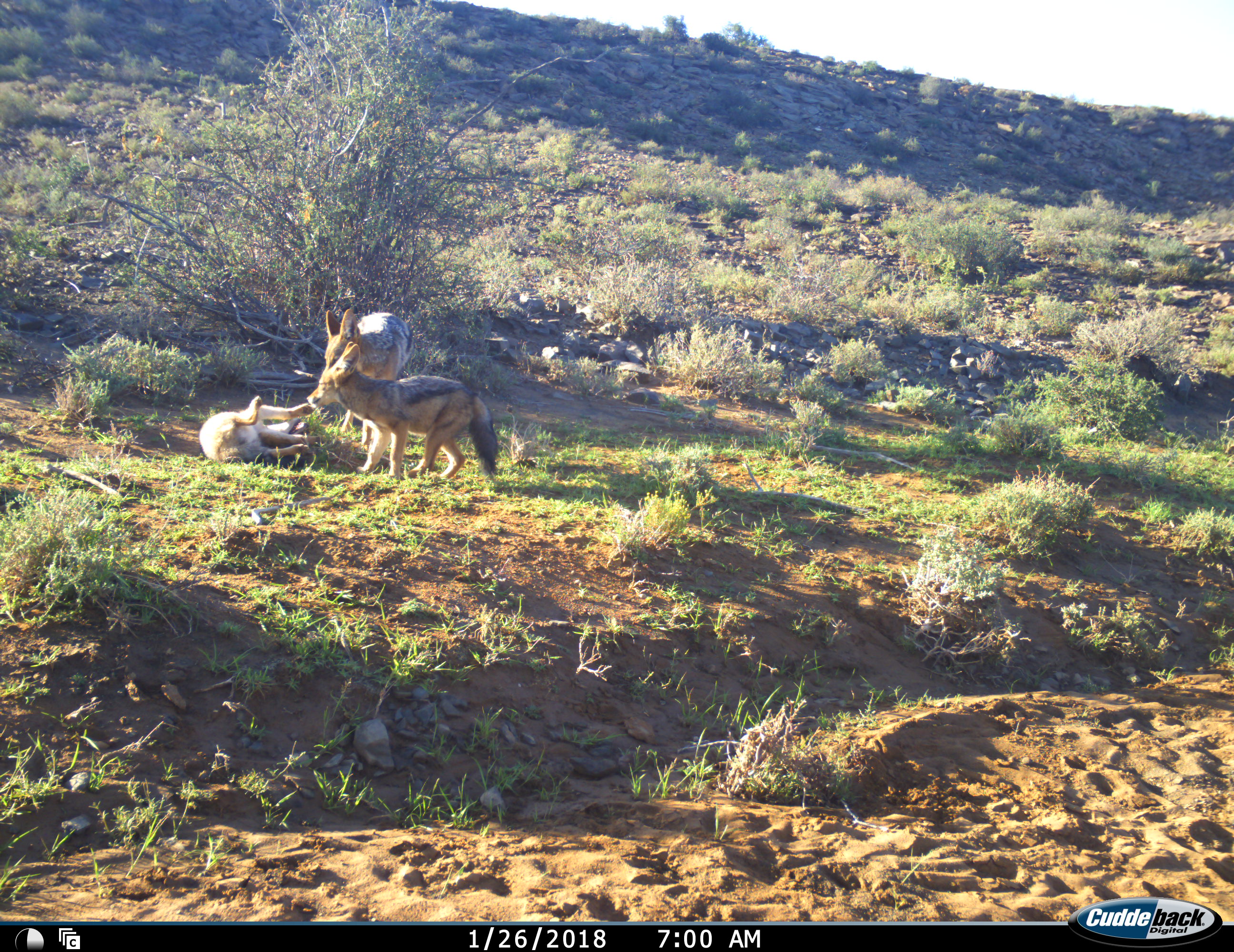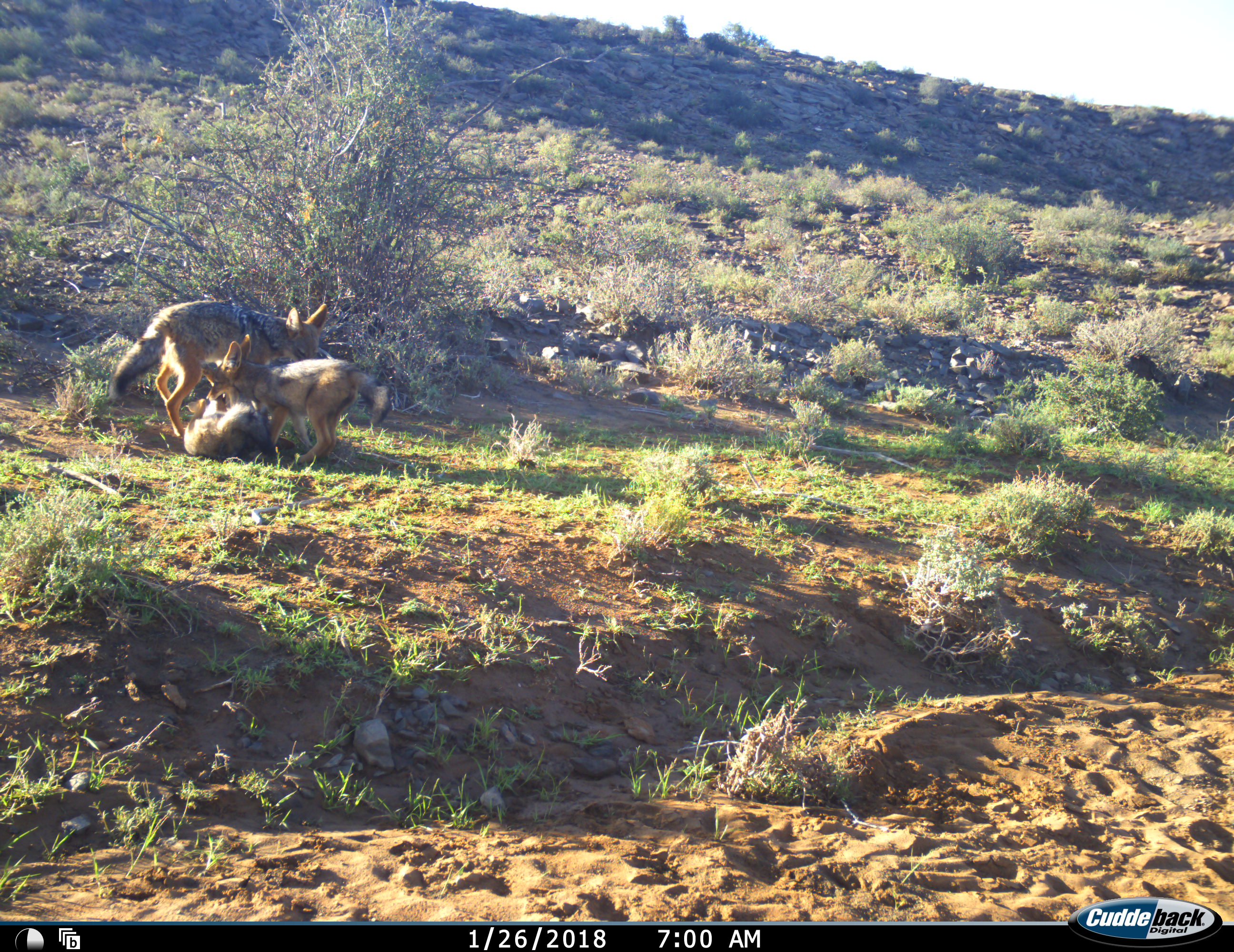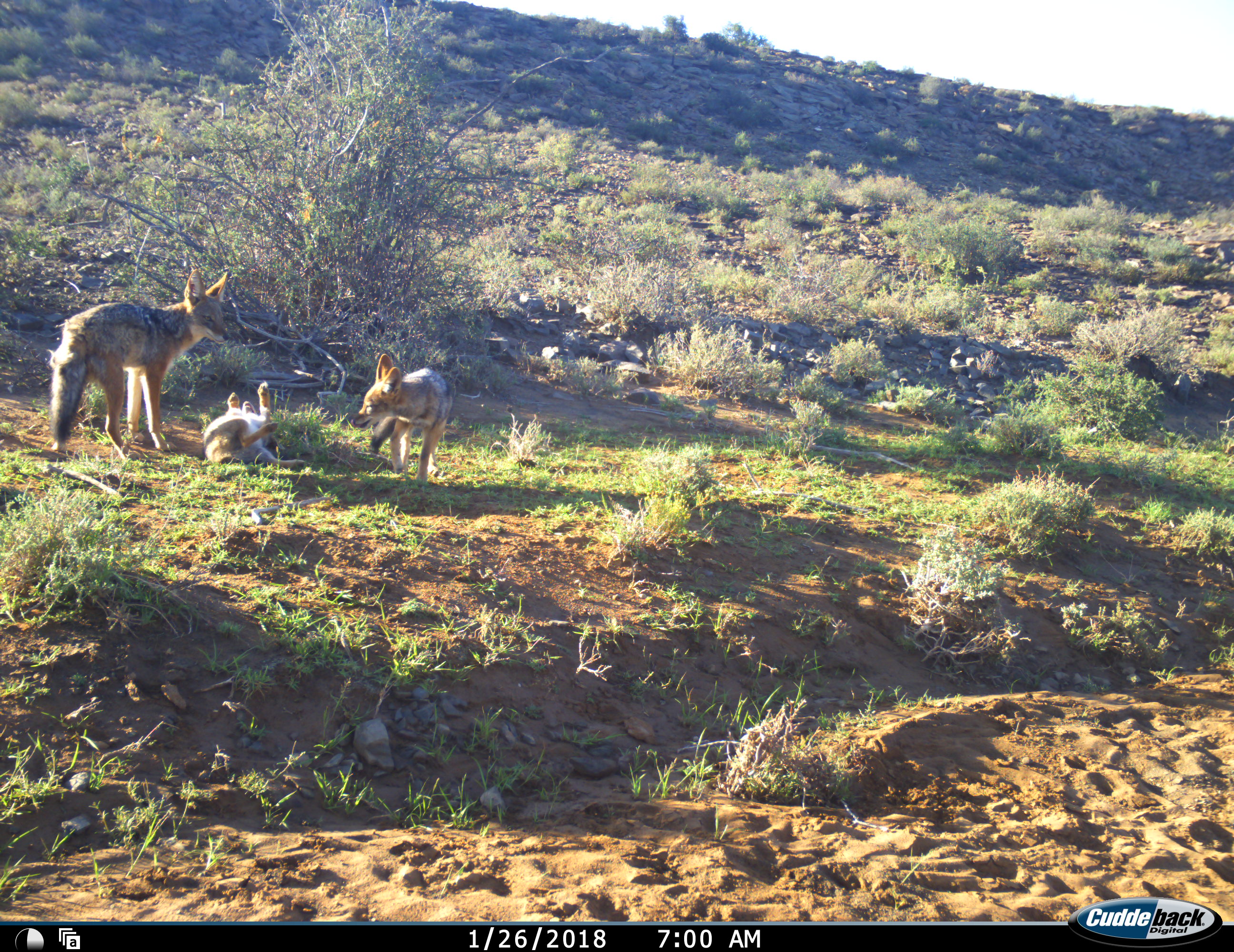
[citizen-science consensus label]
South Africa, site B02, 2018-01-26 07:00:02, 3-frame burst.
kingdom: Animalia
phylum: Chordata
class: Mammalia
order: Carnivora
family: Canidae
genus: Lupulella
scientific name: Lupulella mesomelas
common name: black-backed jackal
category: jackalblackbacked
Jackalblackbacked (black-backed jackal) (Lupulella mesomelas), count 3. Behavior (volunteer vote fractions): standing 10%, resting 0%, moving 20%, interacting 100%. Young present (vote fraction): 90%. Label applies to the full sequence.